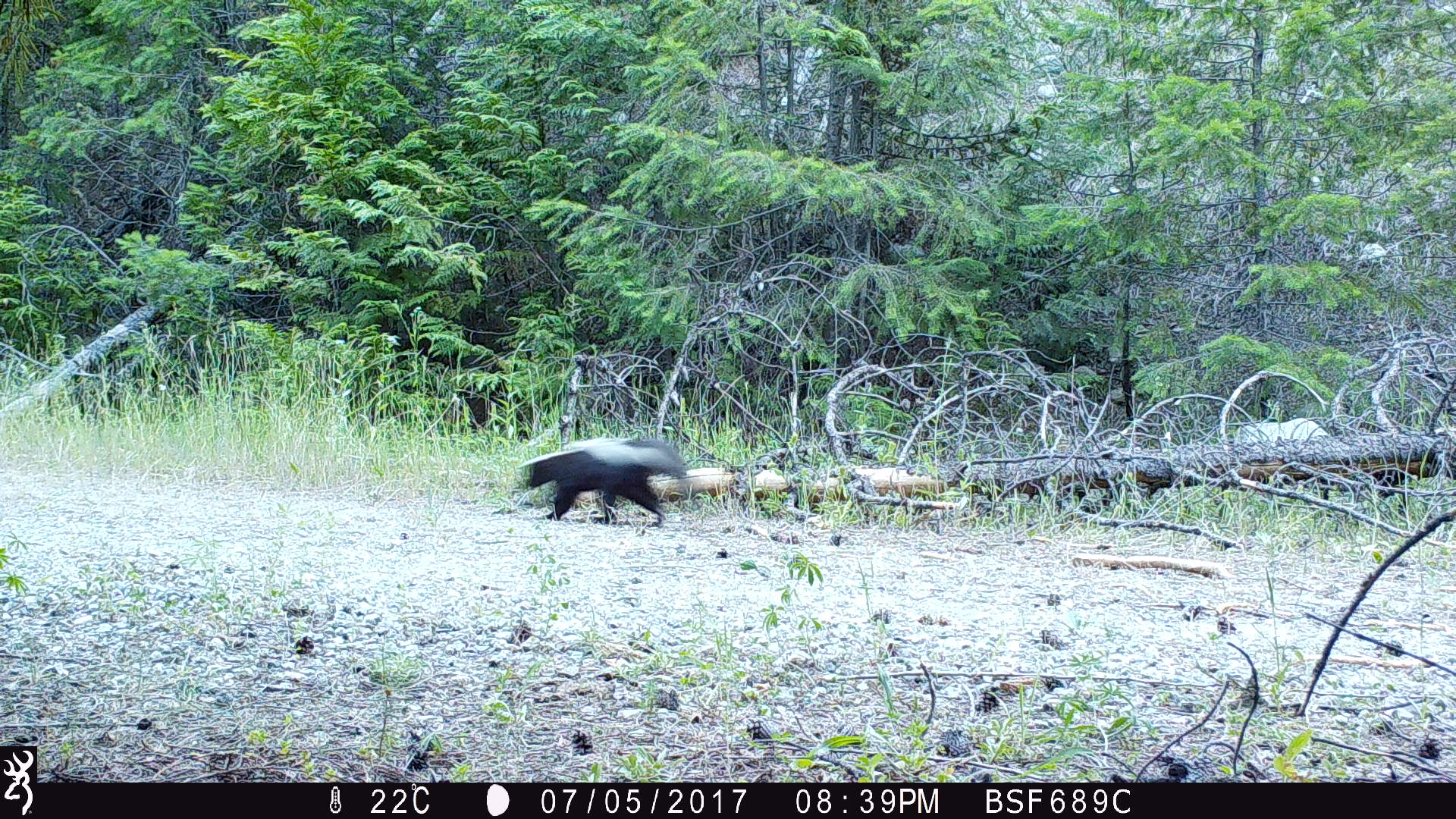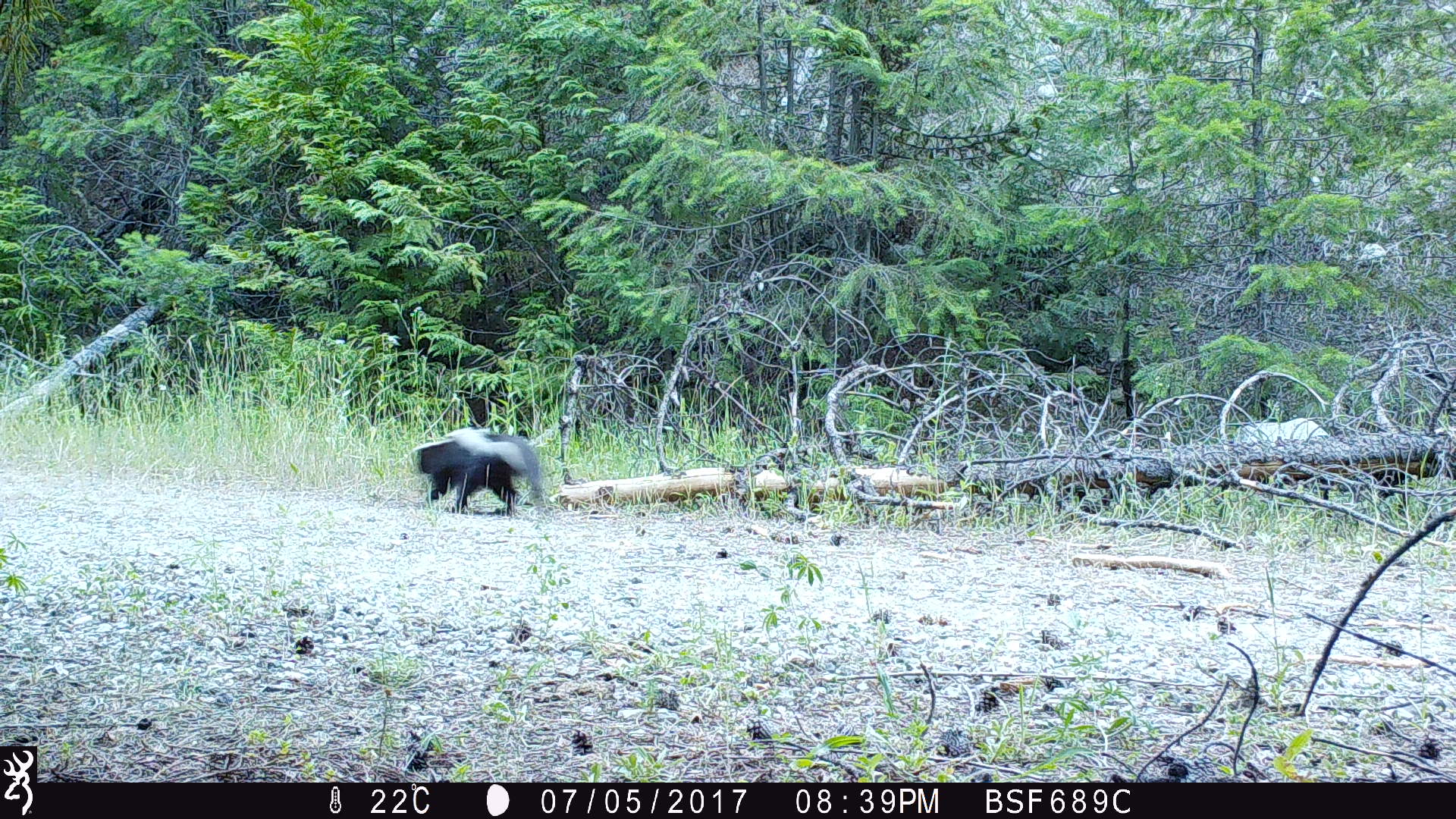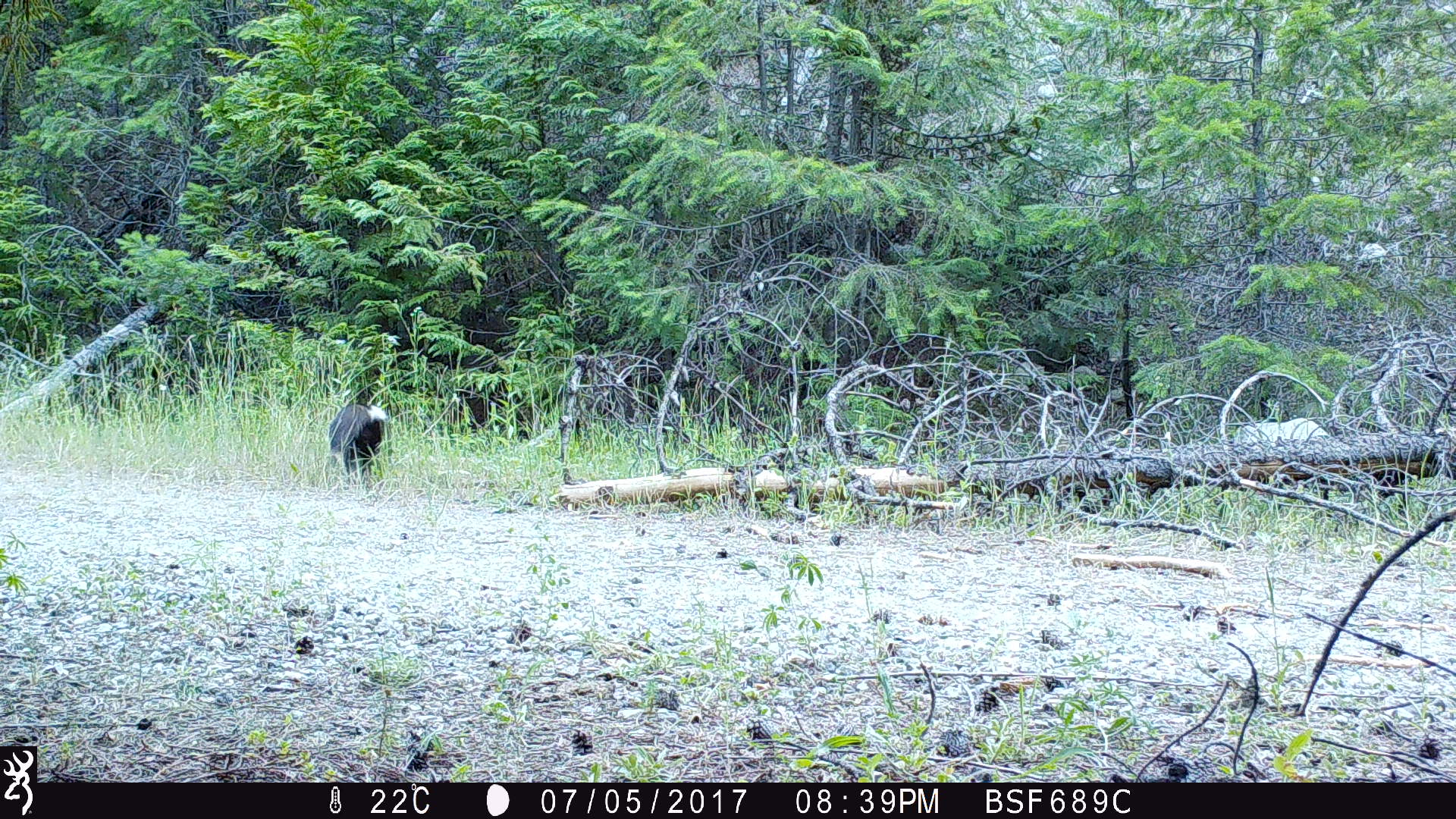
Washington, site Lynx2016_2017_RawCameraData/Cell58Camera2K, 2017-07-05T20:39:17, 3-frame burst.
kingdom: Animalia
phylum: Chordata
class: Mammalia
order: Carnivora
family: Mephitidae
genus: Mephitis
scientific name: Mephitis mephitis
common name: striped skunk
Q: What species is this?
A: Mephitis mephitis (striped skunk).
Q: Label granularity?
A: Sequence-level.